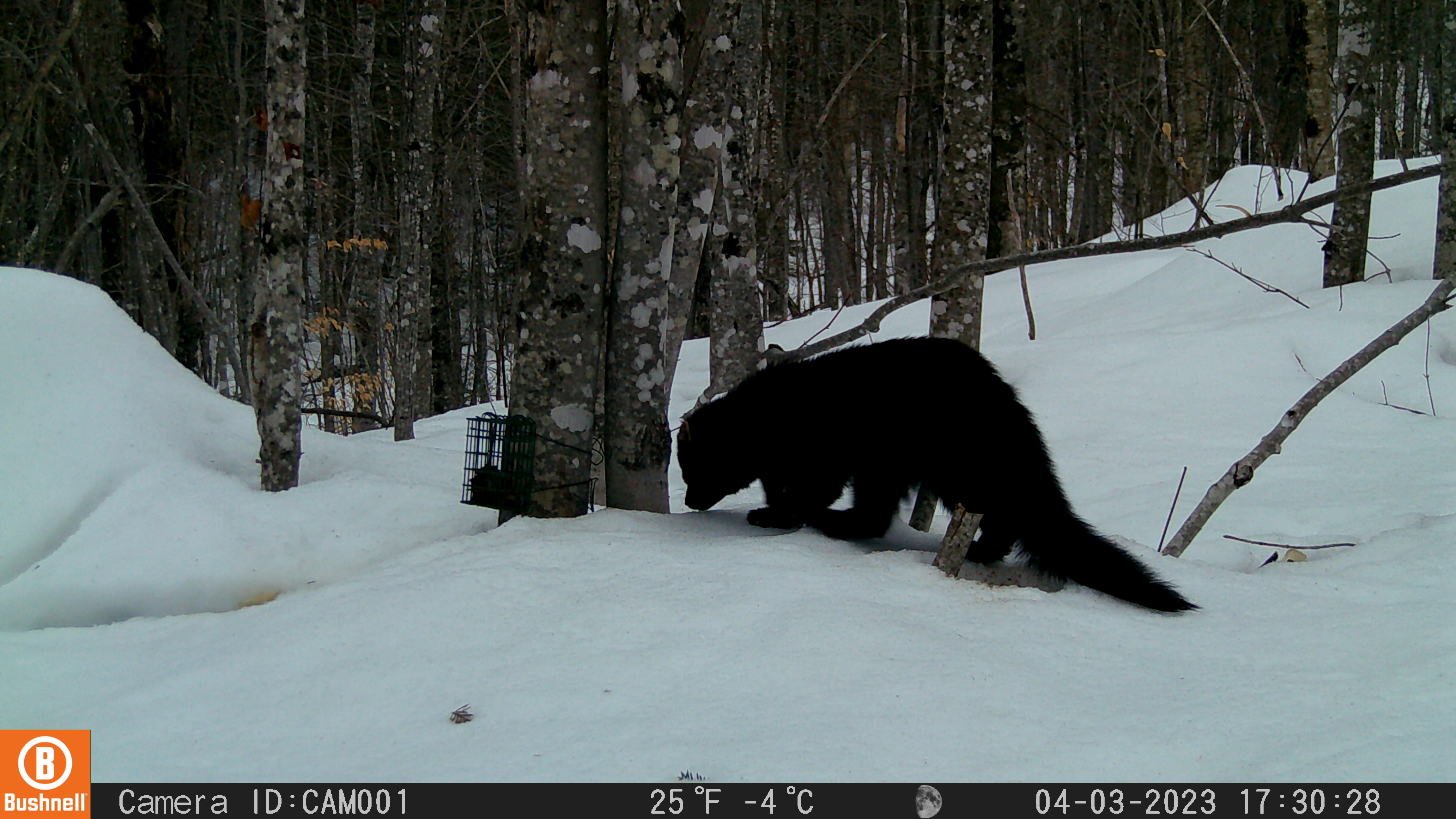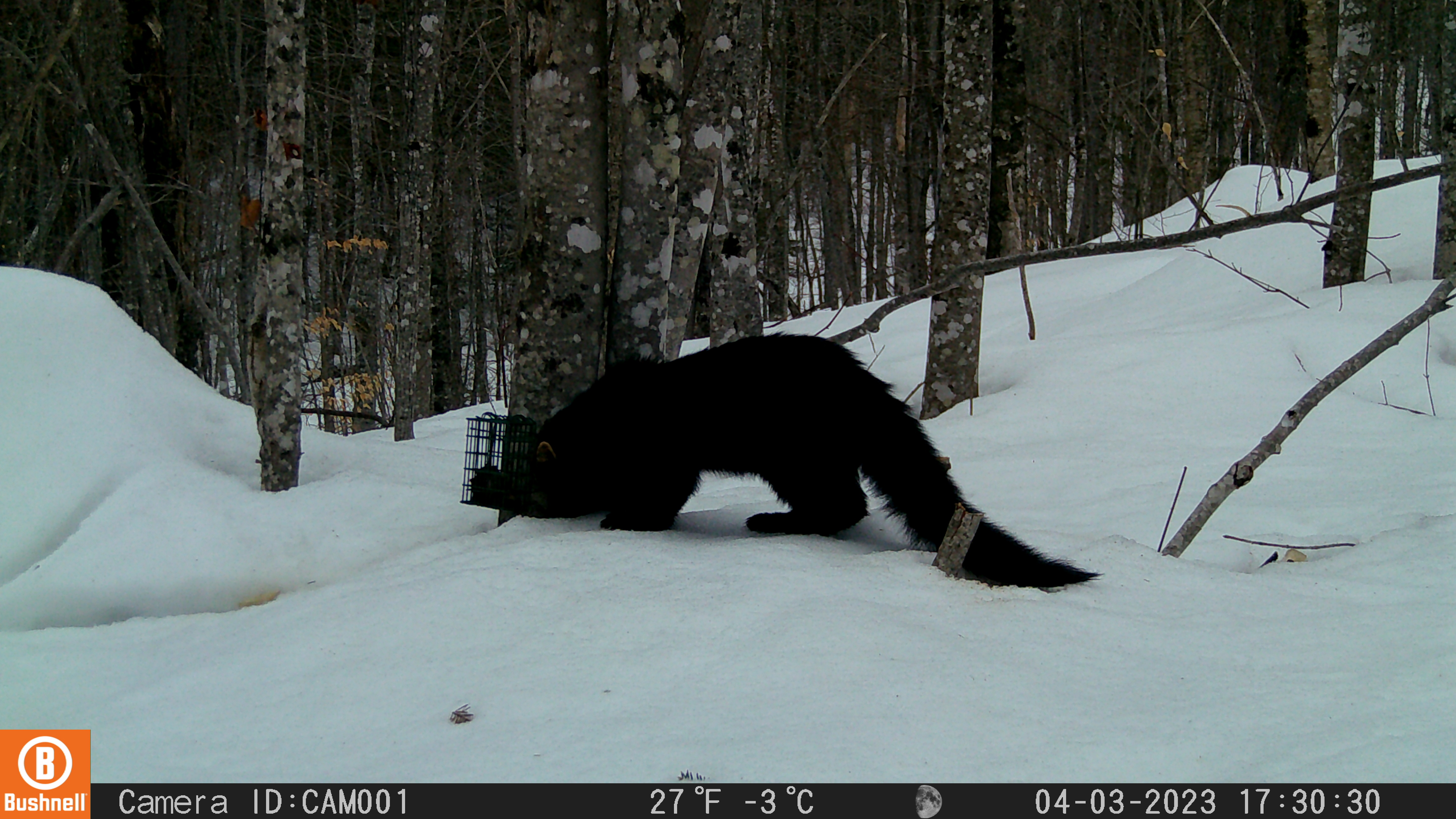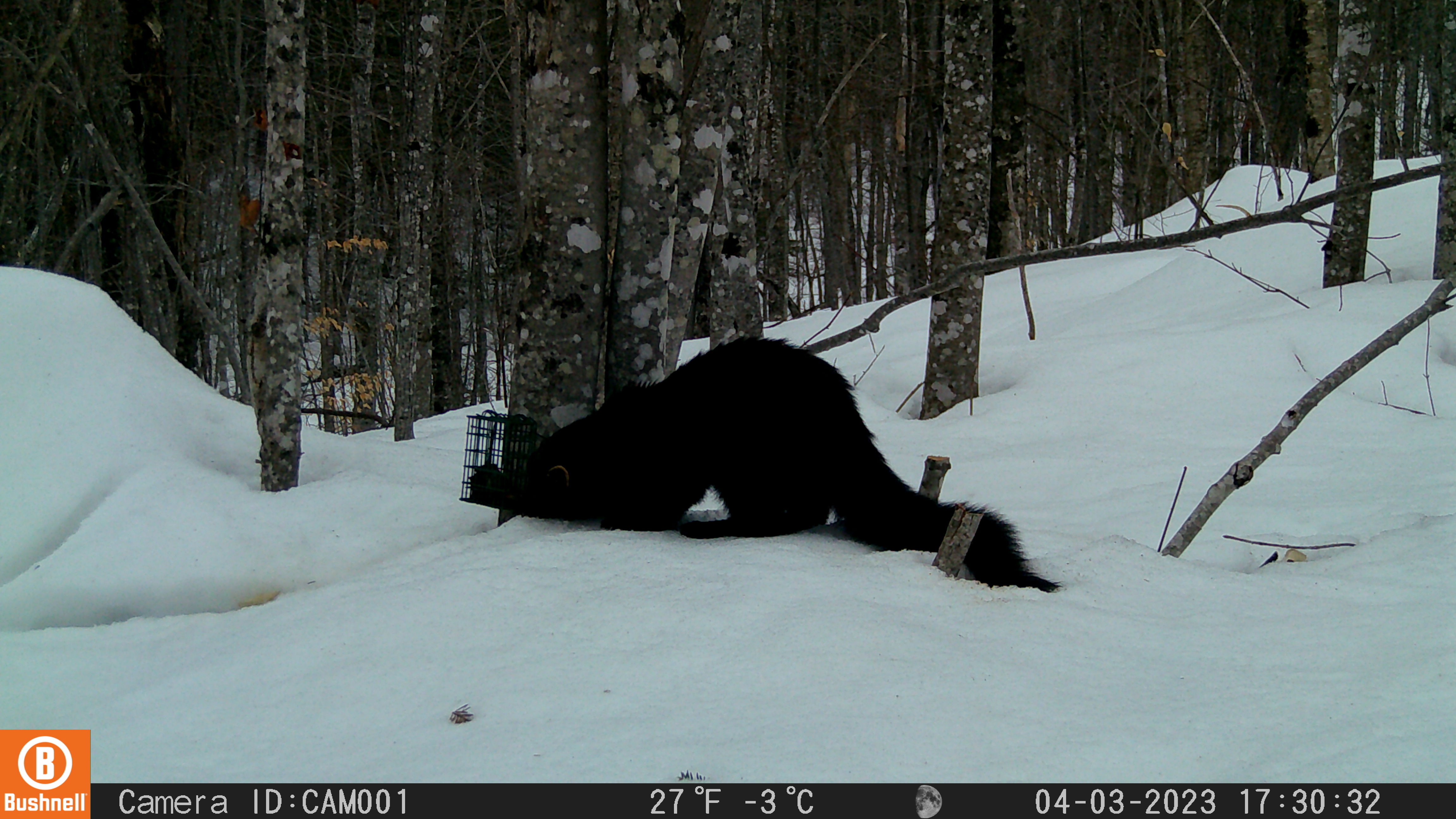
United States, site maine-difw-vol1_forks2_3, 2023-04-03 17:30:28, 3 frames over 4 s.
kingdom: Animalia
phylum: Chordata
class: Mammalia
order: Carnivora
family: Mustelidae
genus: Pekania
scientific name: Pekania pennanti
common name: fisher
Fisher (Pekania pennanti).